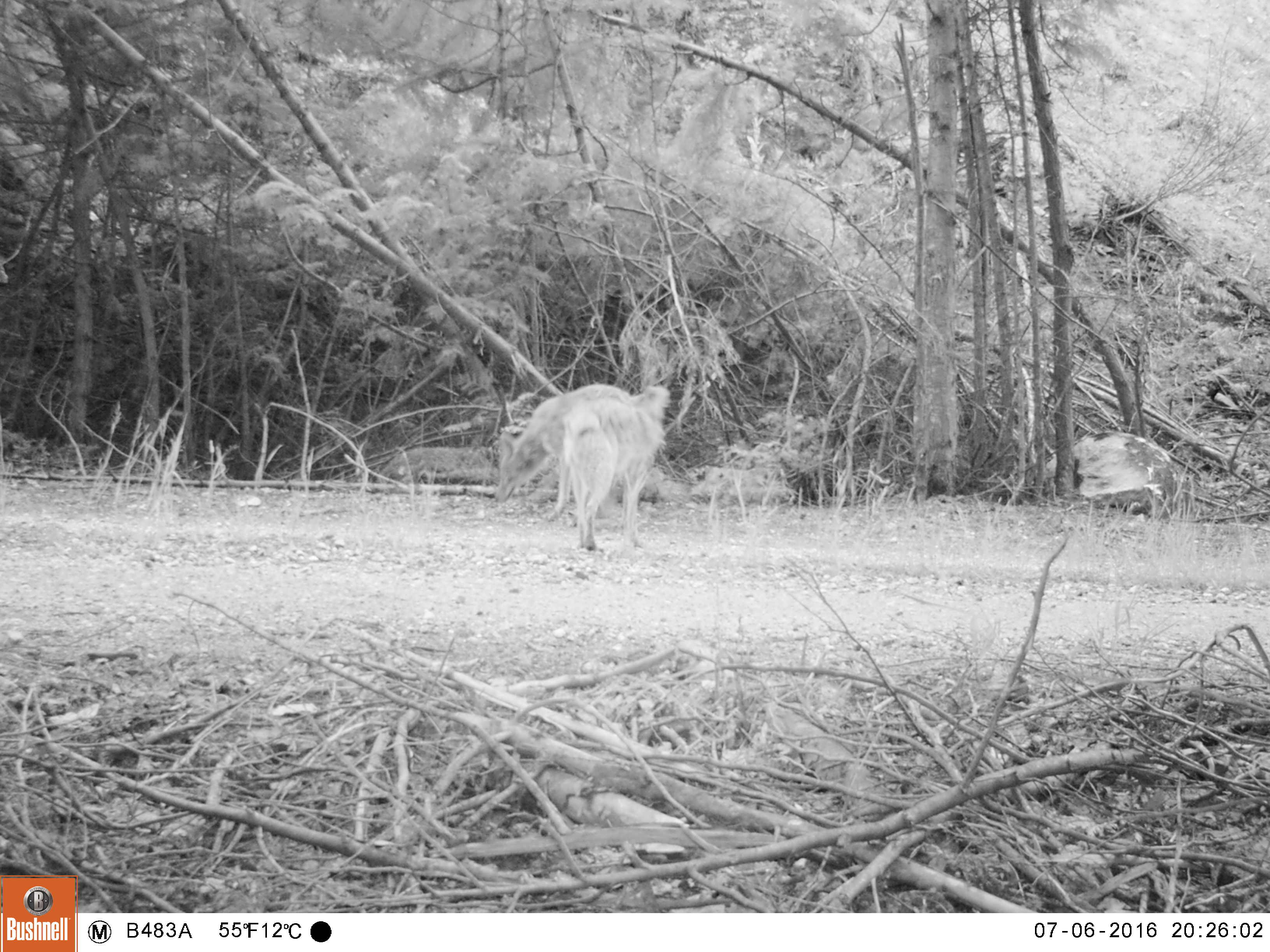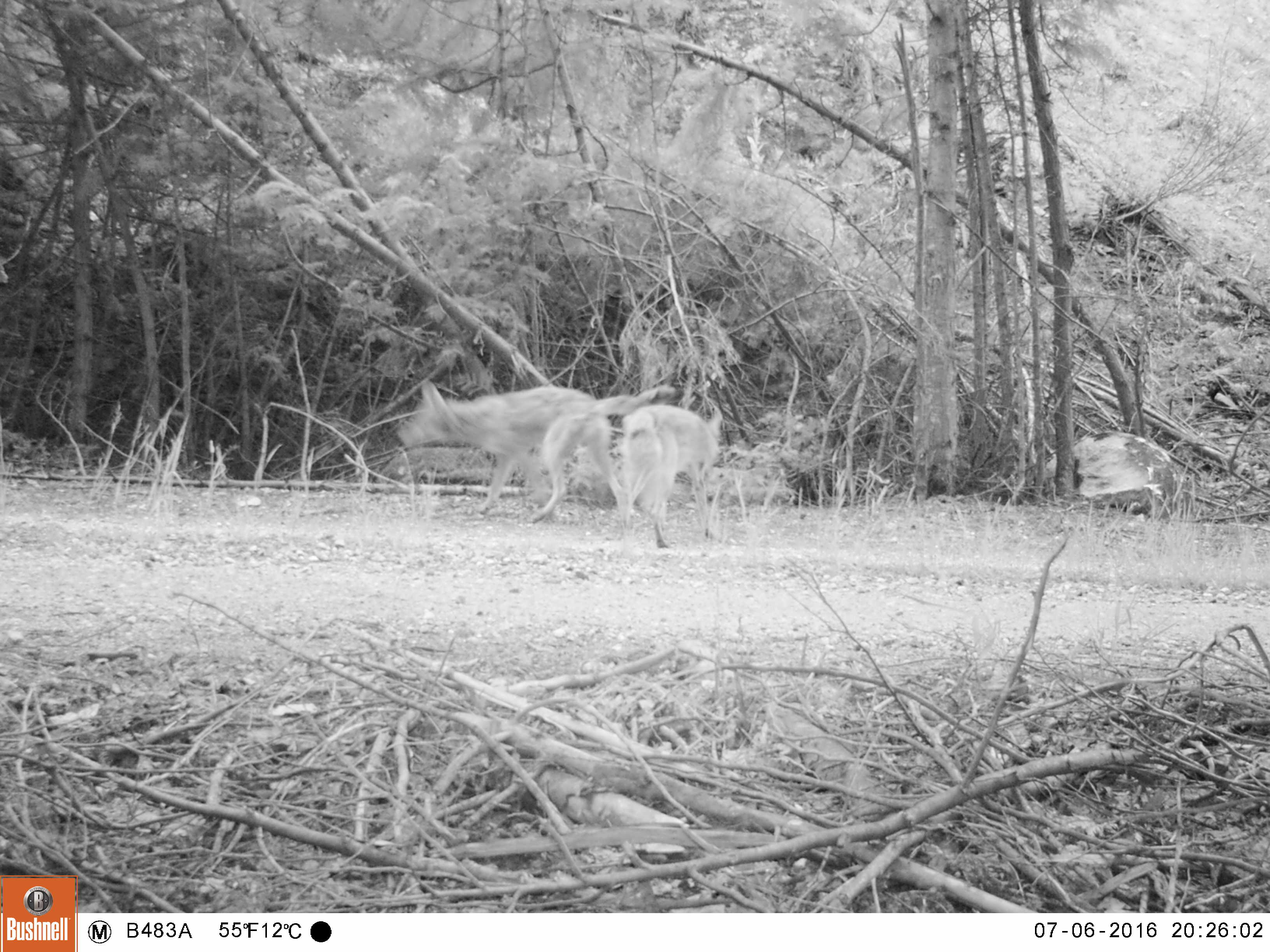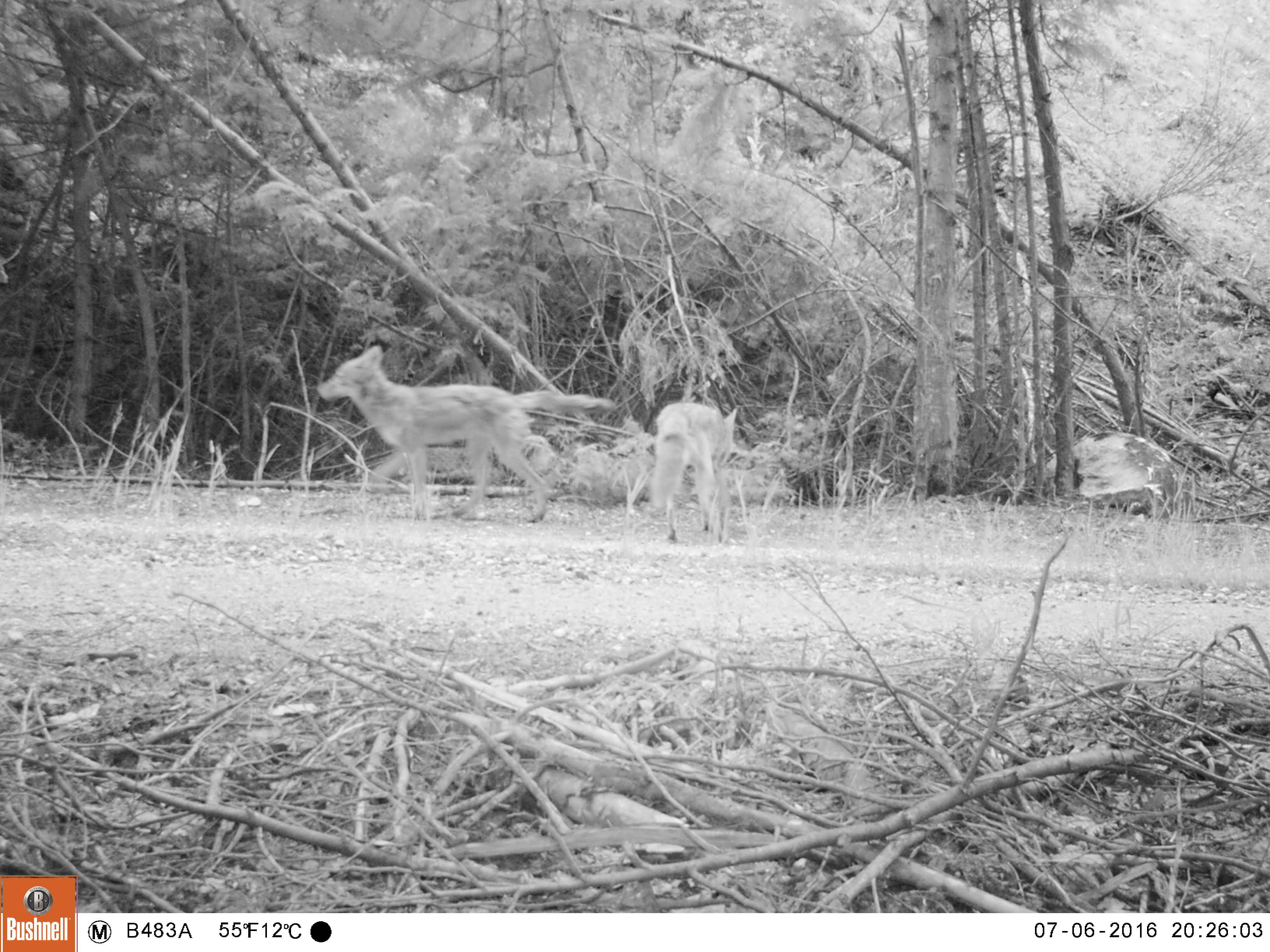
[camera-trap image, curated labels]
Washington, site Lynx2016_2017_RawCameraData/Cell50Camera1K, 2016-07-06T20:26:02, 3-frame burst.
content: unidentified animal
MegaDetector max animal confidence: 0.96